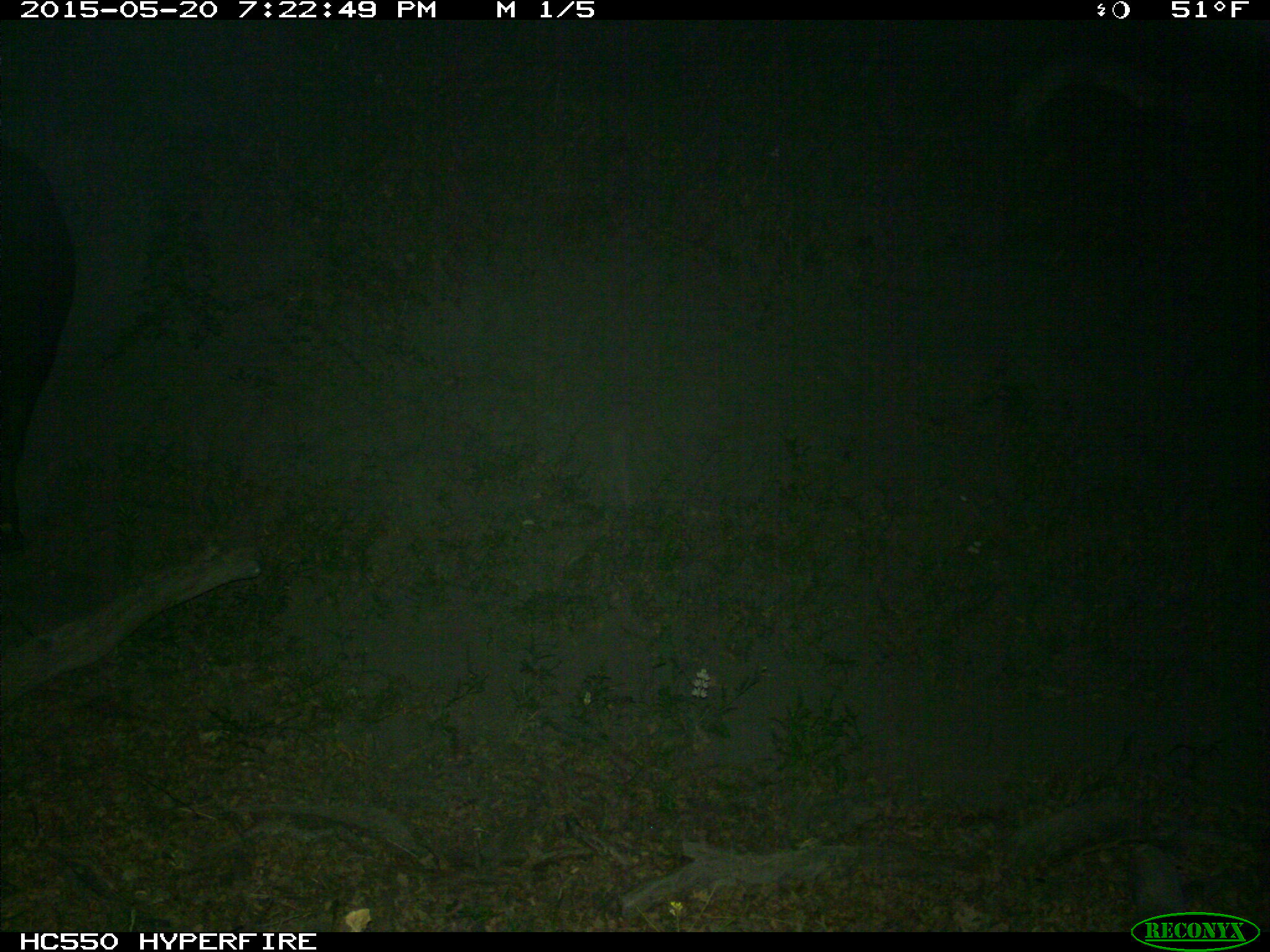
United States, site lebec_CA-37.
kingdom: Animalia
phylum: Chordata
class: Mammalia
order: Artiodactyla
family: Bovidae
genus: Bos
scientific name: Bos taurus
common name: domestic cow